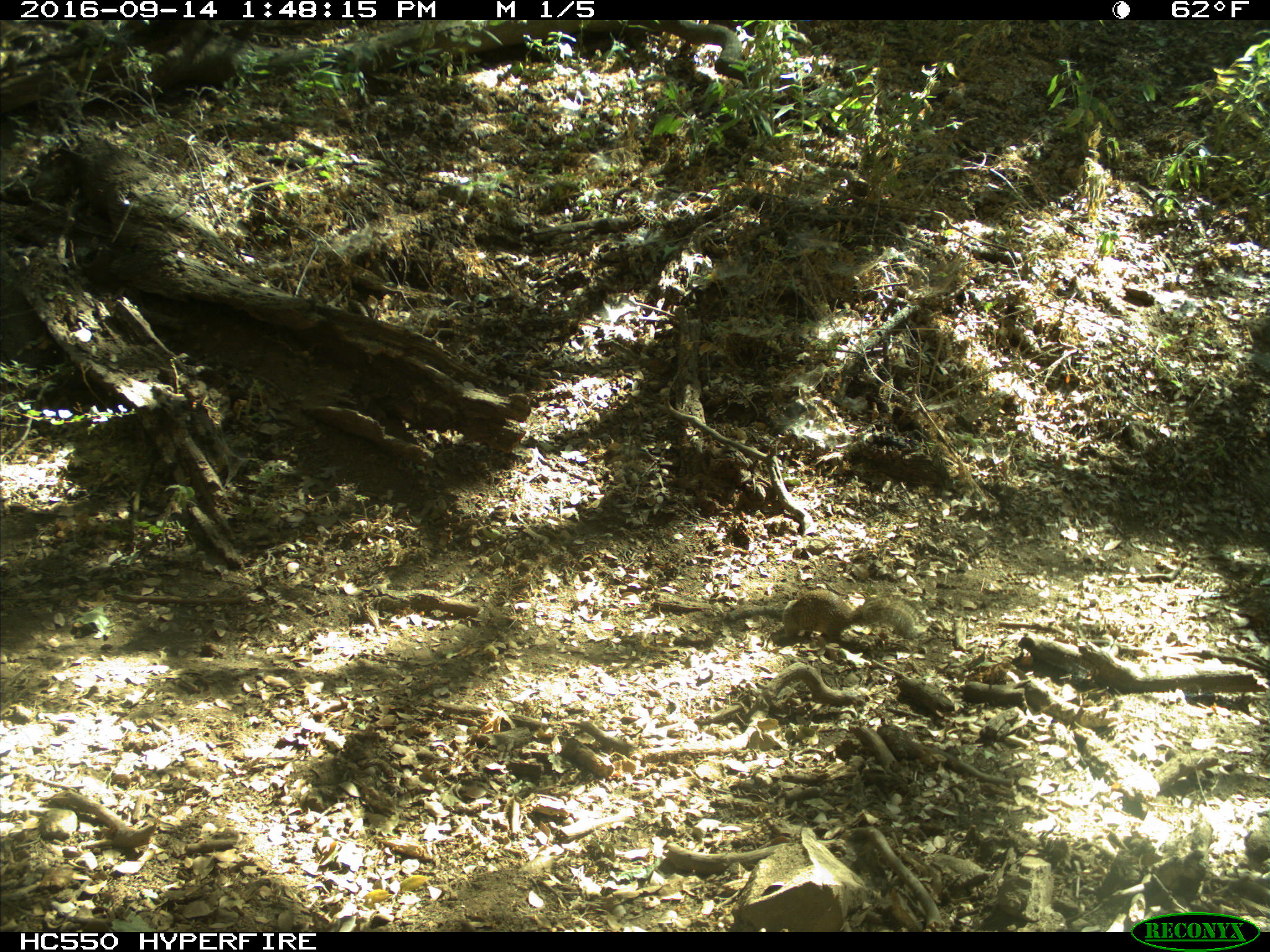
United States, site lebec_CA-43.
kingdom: Animalia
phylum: Chordata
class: Mammalia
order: Rodentia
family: Sciuridae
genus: Otospermophilus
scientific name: Otospermophilus beecheyi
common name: california ground squirrel